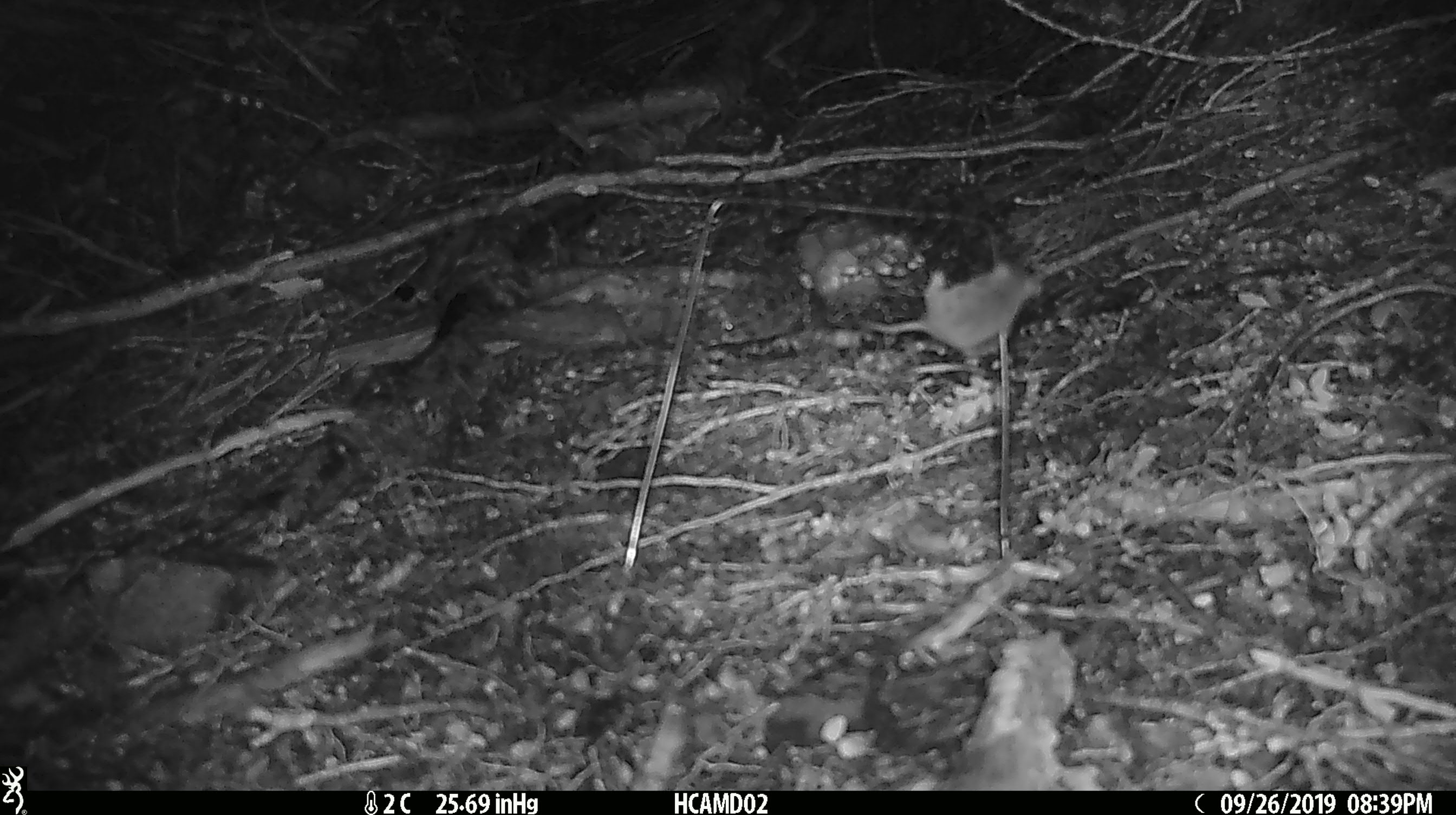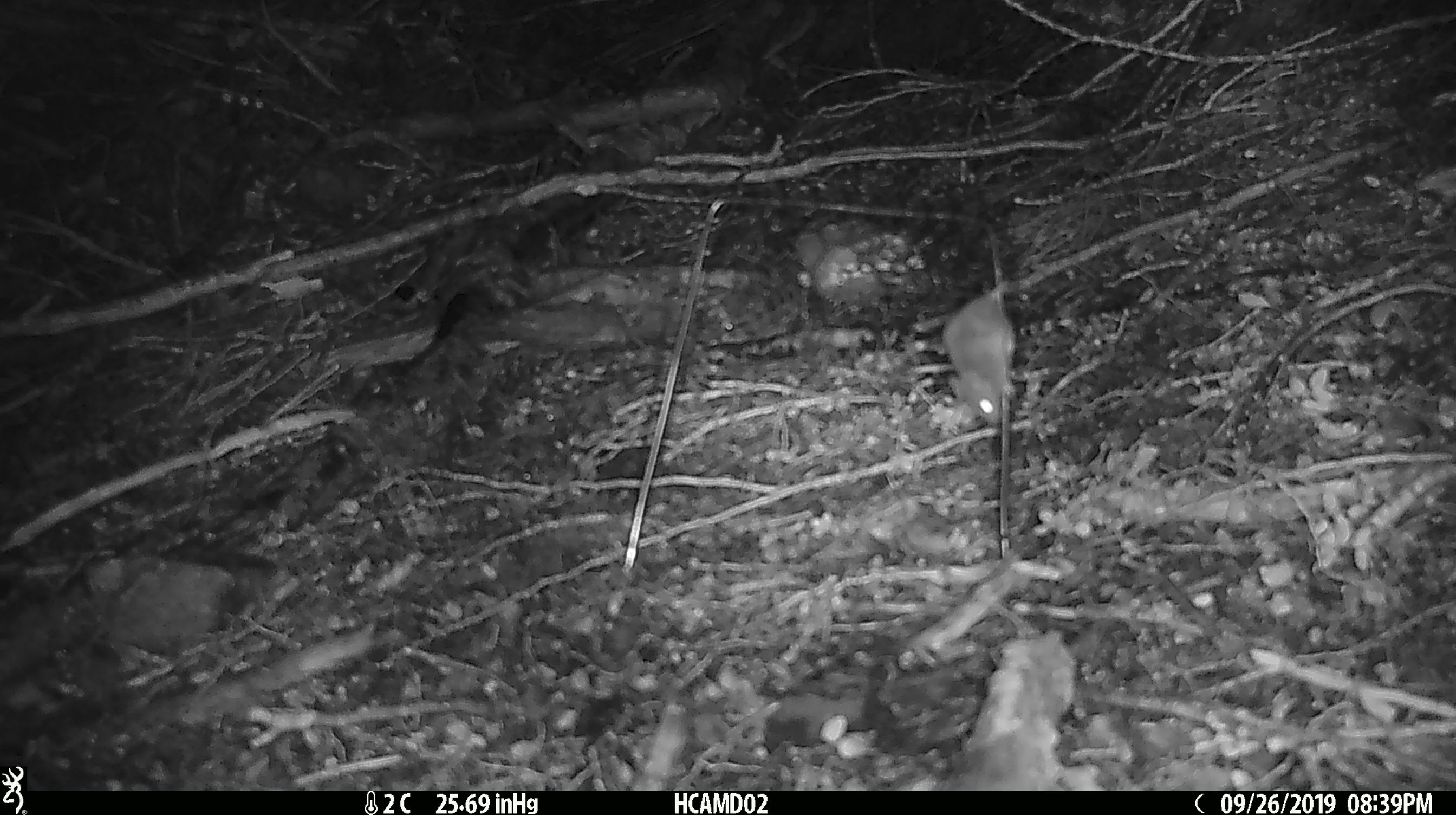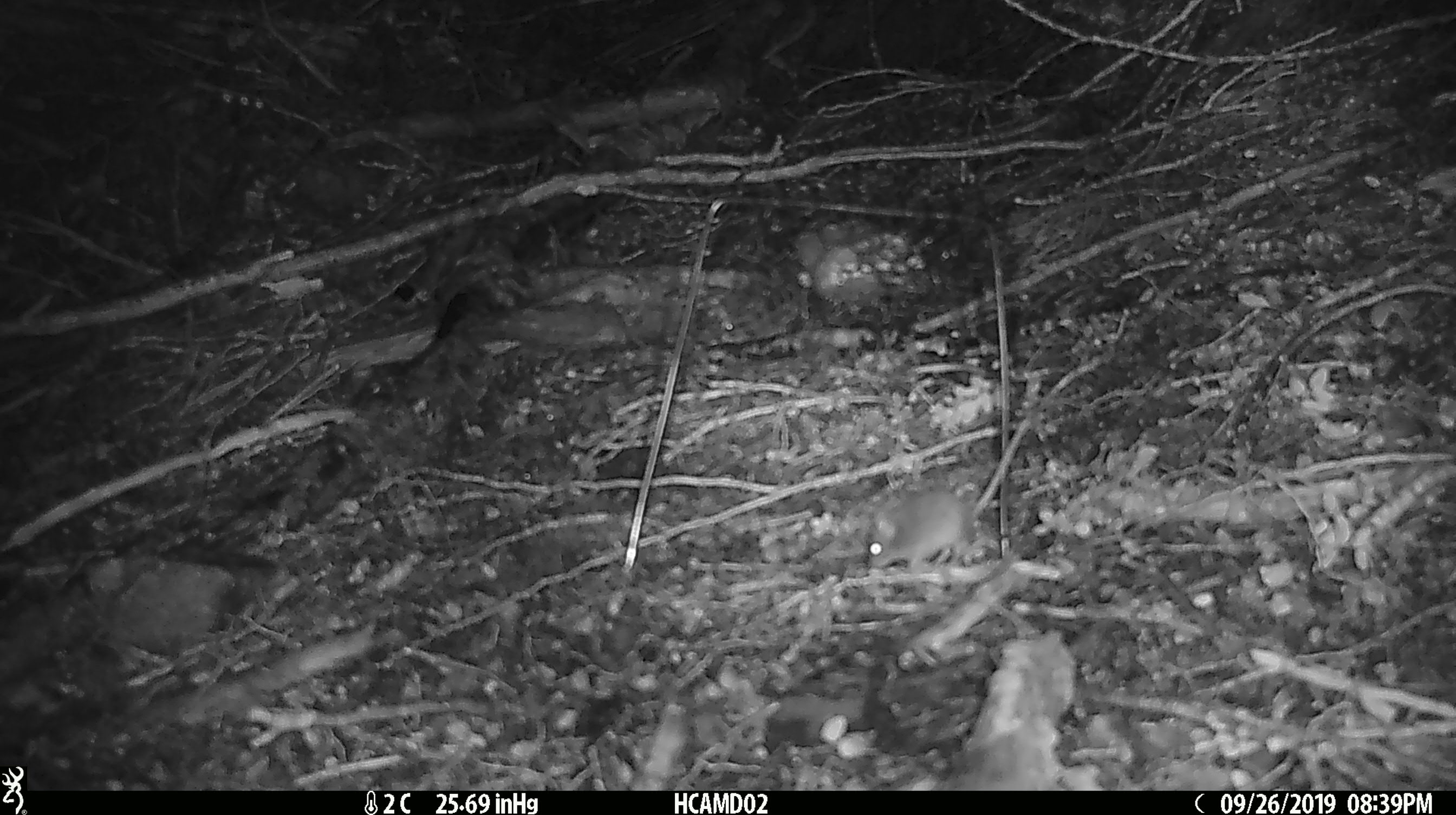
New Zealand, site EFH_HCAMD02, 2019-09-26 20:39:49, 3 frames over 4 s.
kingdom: Animalia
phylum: Chordata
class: Mammalia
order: Rodentia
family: Muridae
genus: Mus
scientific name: Mus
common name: mouse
Mouse (Mus).